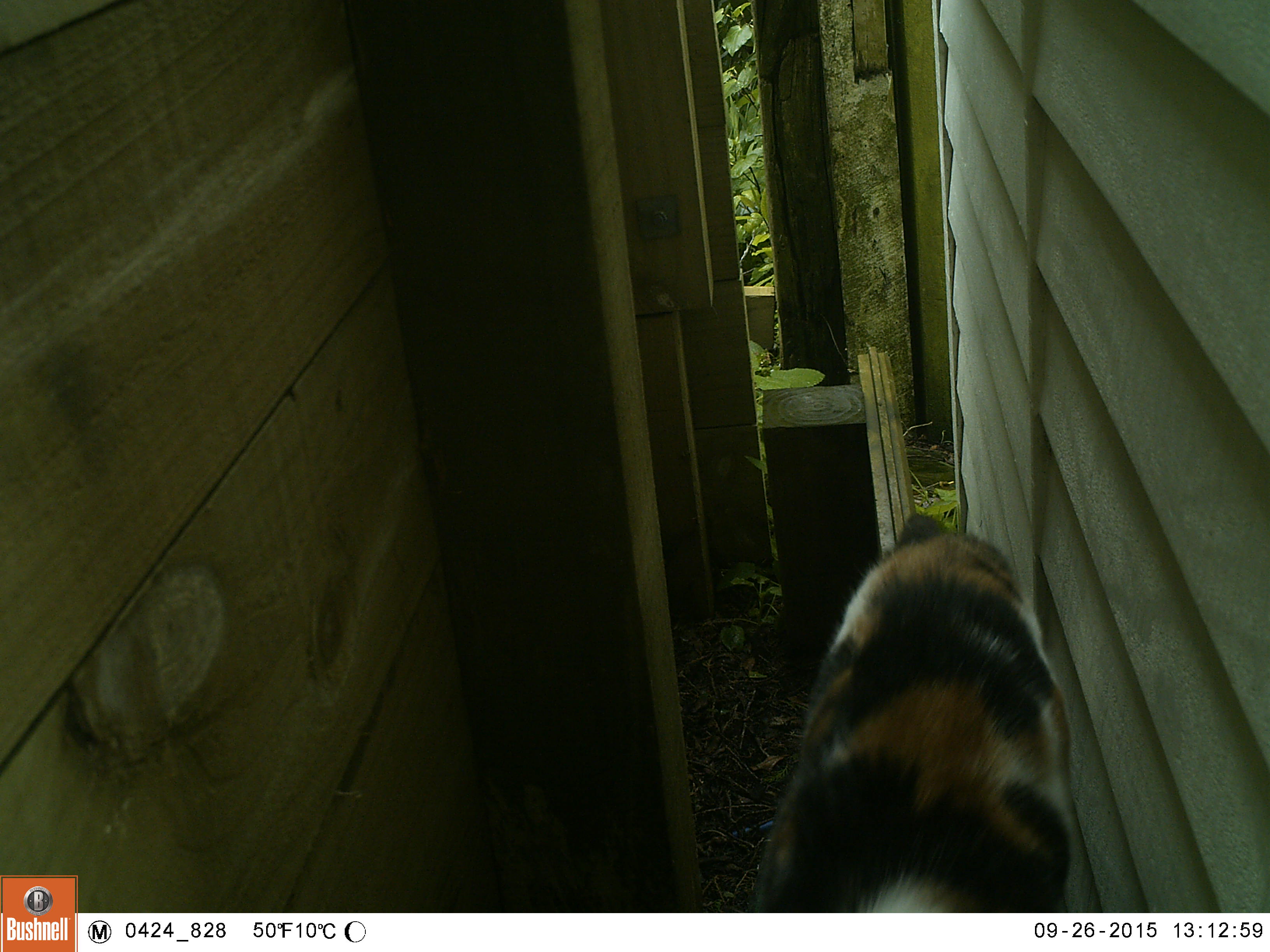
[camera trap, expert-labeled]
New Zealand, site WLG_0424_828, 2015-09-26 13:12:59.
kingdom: Animalia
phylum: Chordata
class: Mammalia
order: Carnivora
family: Felidae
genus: Felis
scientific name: Felis catus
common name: domestic cat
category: cat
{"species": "cat (domestic cat) (Felis catus)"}